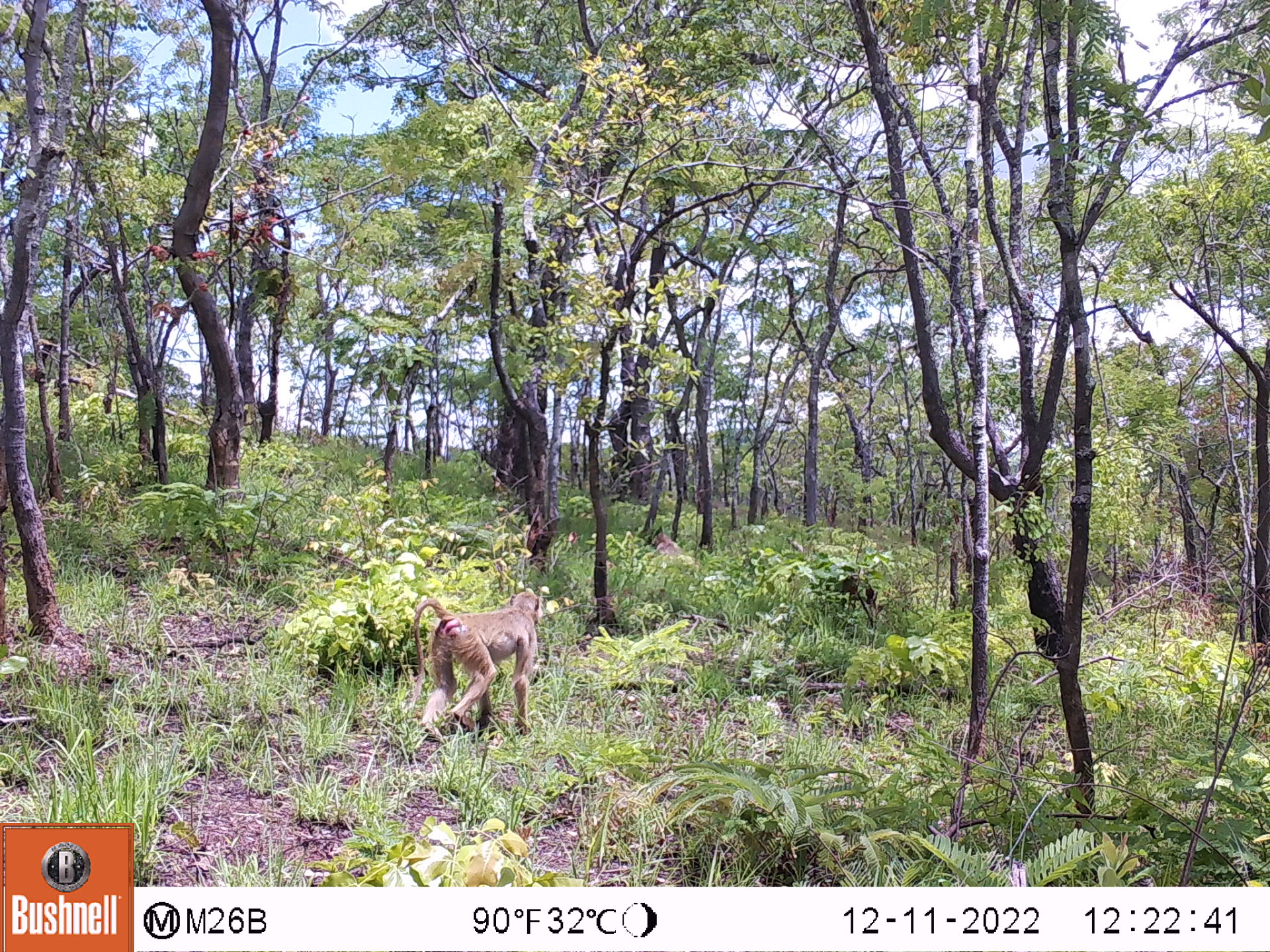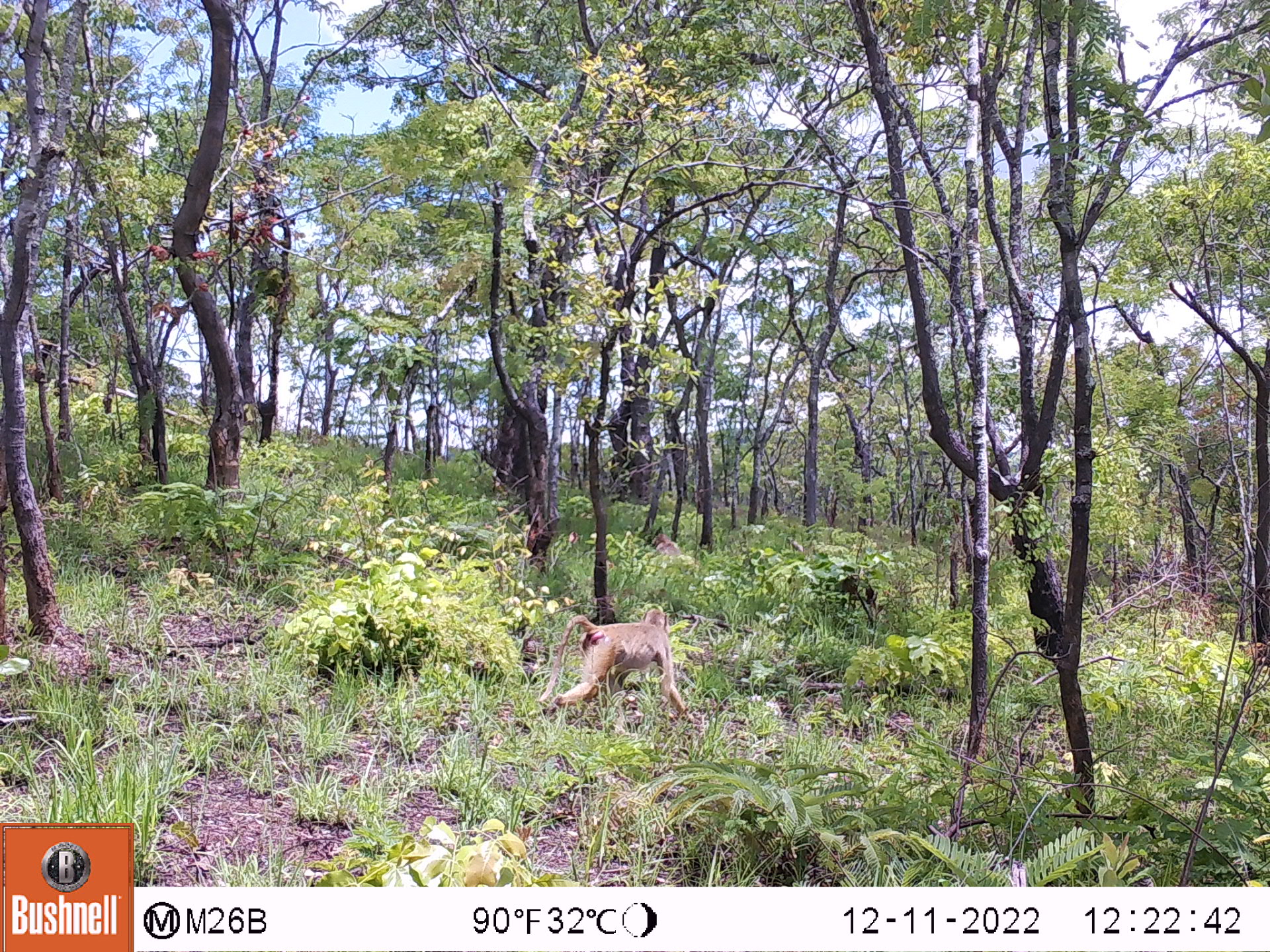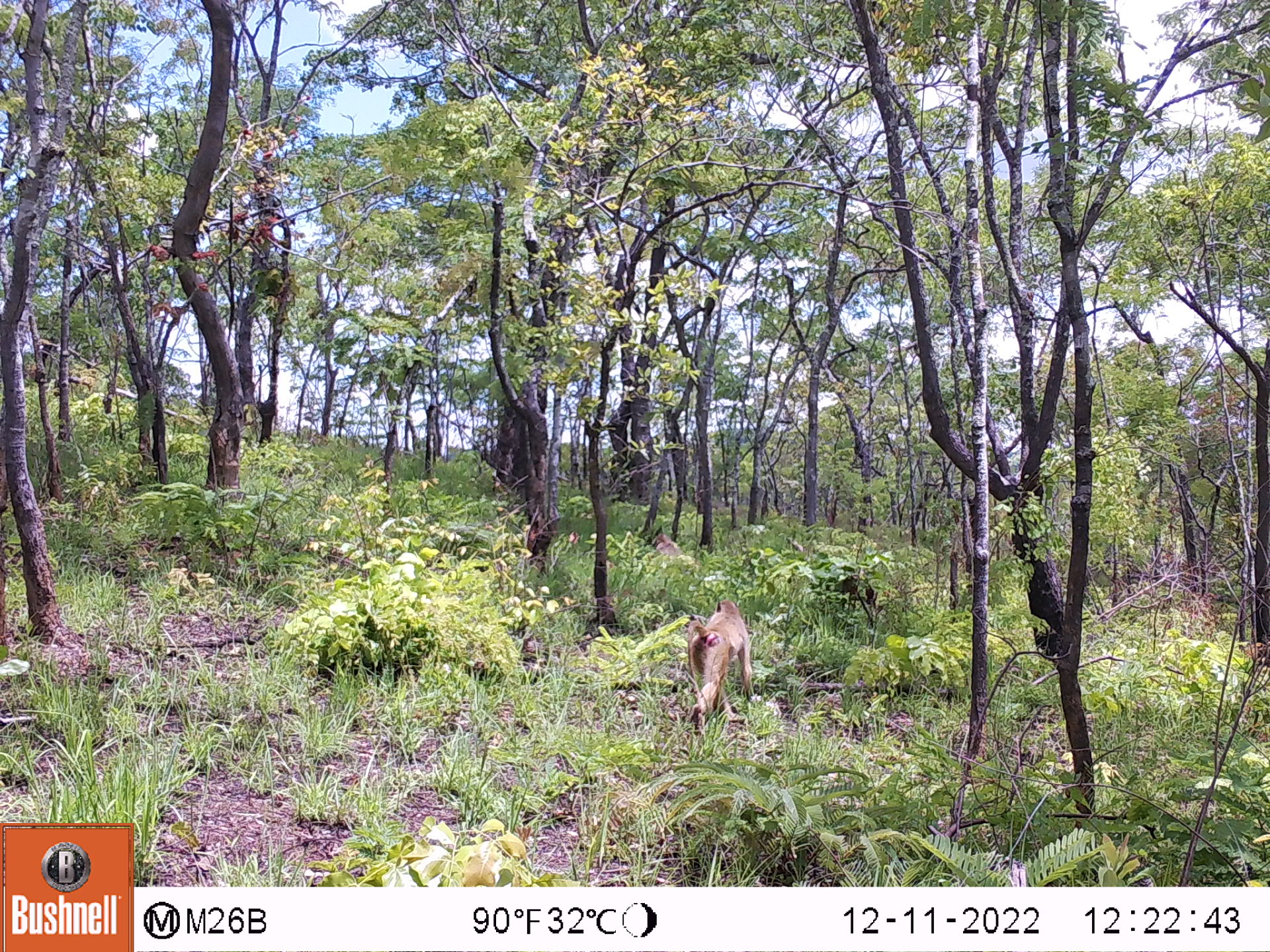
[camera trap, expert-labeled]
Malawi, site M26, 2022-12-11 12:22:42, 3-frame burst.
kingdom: Animalia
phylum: Chordata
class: Mammalia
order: Primates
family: Cercopithecidae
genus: Papio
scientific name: Papio cynocephalus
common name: yellow baboon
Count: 2.